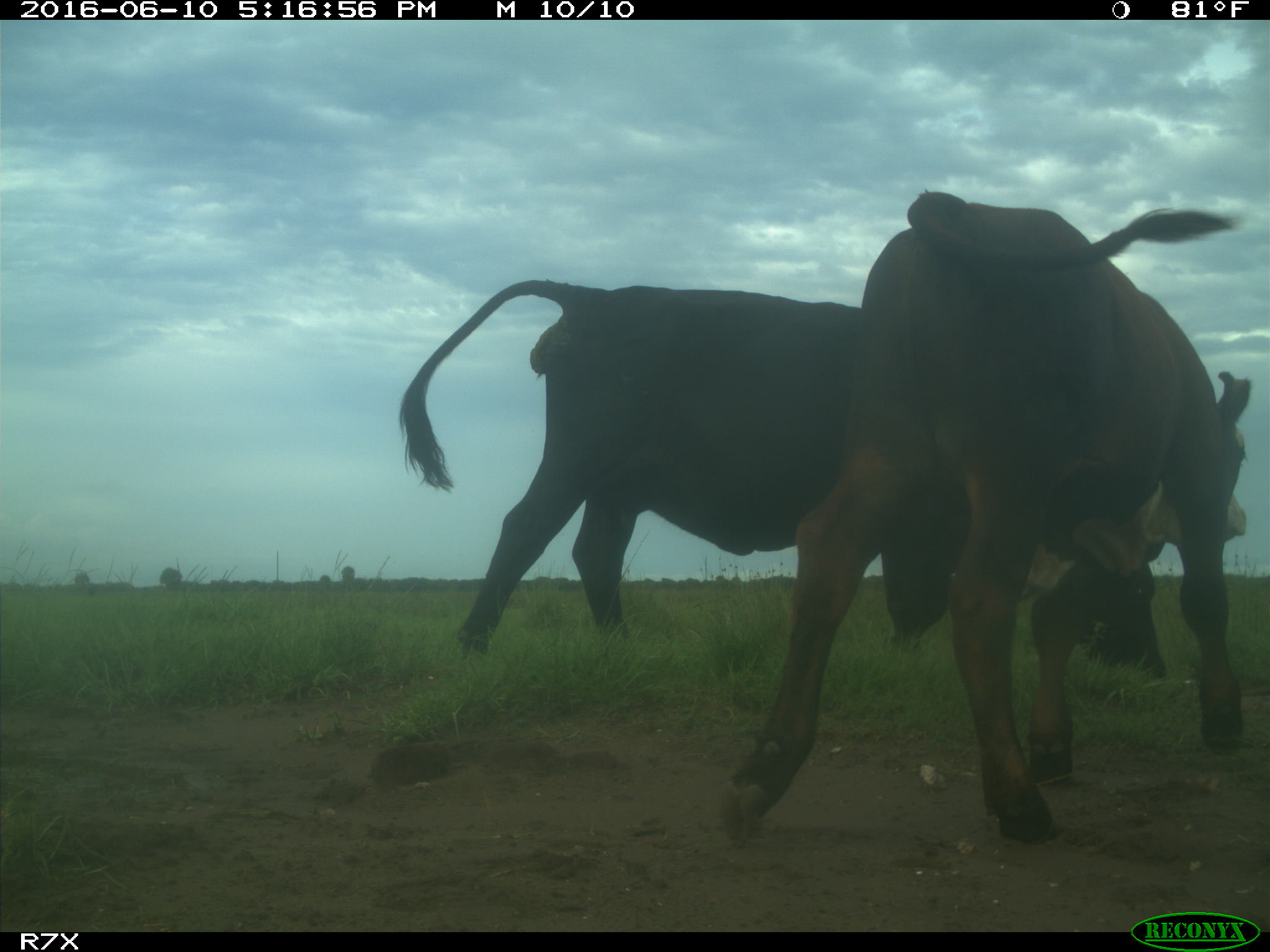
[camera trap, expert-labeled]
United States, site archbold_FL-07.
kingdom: Animalia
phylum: Chordata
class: Mammalia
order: Artiodactyla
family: Bovidae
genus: Bos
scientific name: Bos taurus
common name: domestic cow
Bos taurus (domestic cow).